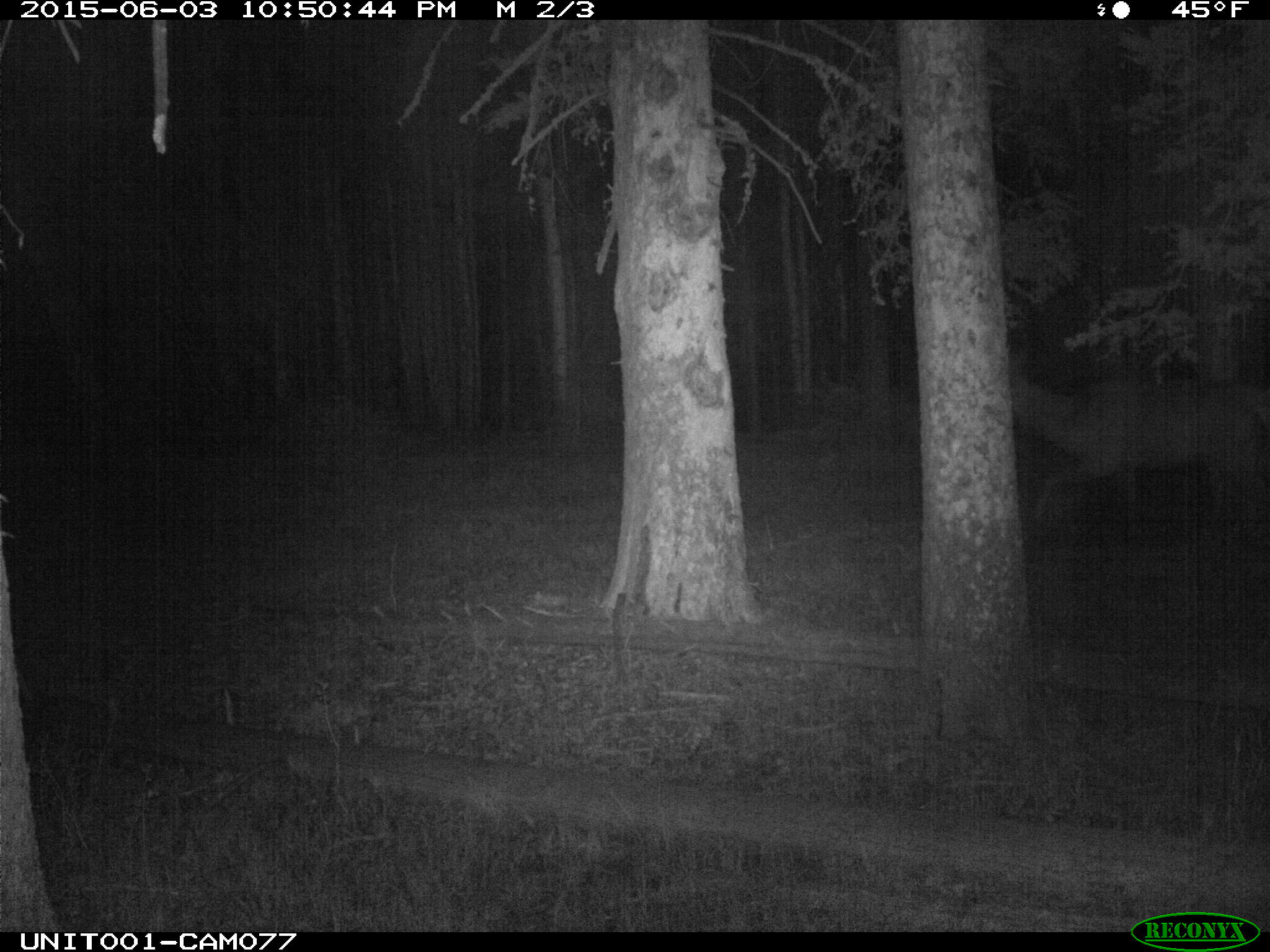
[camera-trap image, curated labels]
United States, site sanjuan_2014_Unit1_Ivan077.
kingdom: Animalia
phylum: Chordata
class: Mammalia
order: Artiodactyla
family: Cervidae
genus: Cervus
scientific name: Cervus elaphus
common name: red deer